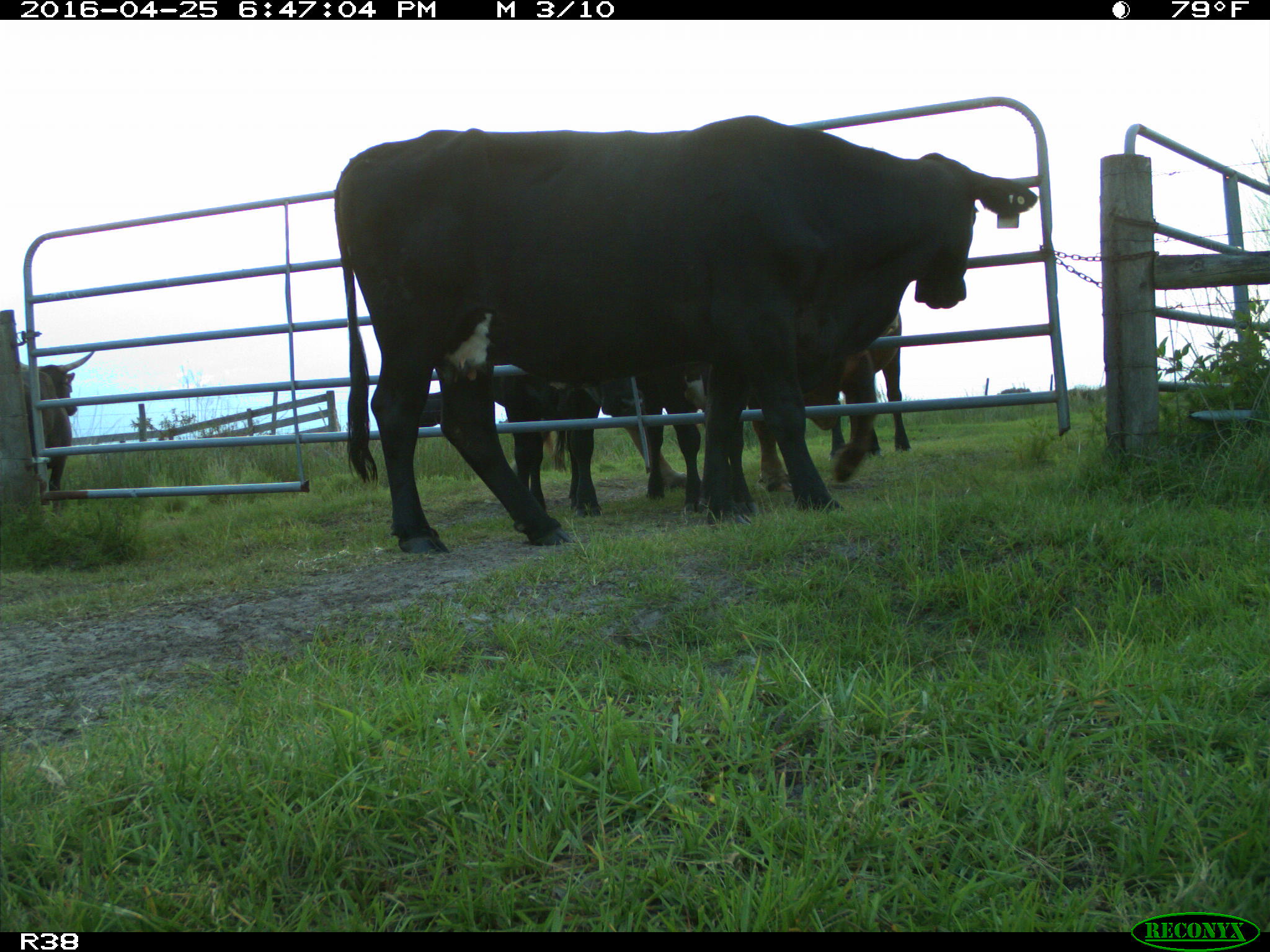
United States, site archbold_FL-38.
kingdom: Animalia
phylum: Chordata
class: Mammalia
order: Artiodactyla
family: Bovidae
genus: Bos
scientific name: Bos taurus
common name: domestic cow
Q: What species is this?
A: Bos taurus (domestic cow).